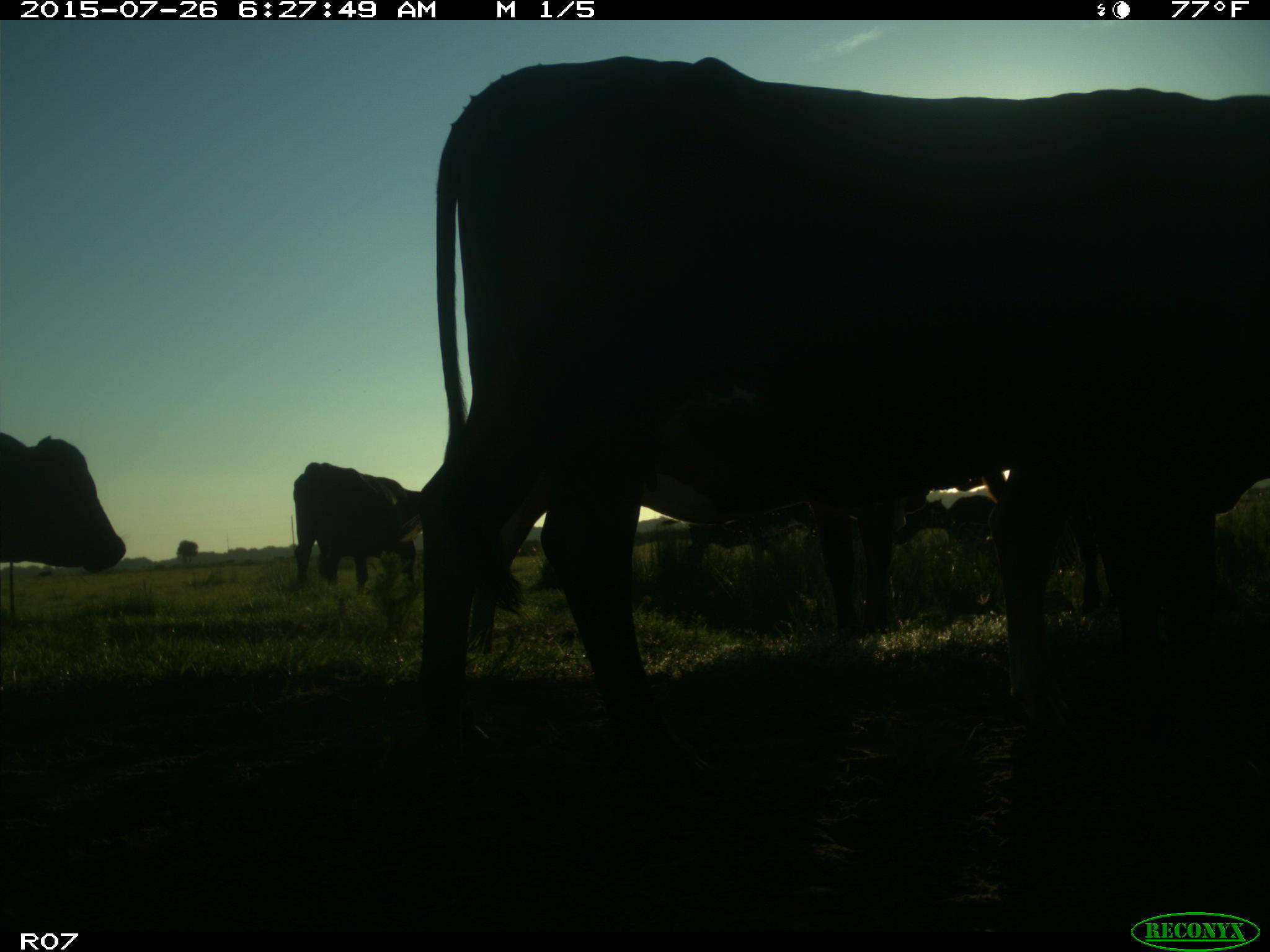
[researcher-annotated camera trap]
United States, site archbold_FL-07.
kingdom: Animalia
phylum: Chordata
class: Mammalia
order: Artiodactyla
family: Bovidae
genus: Bos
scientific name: Bos taurus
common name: domestic cow